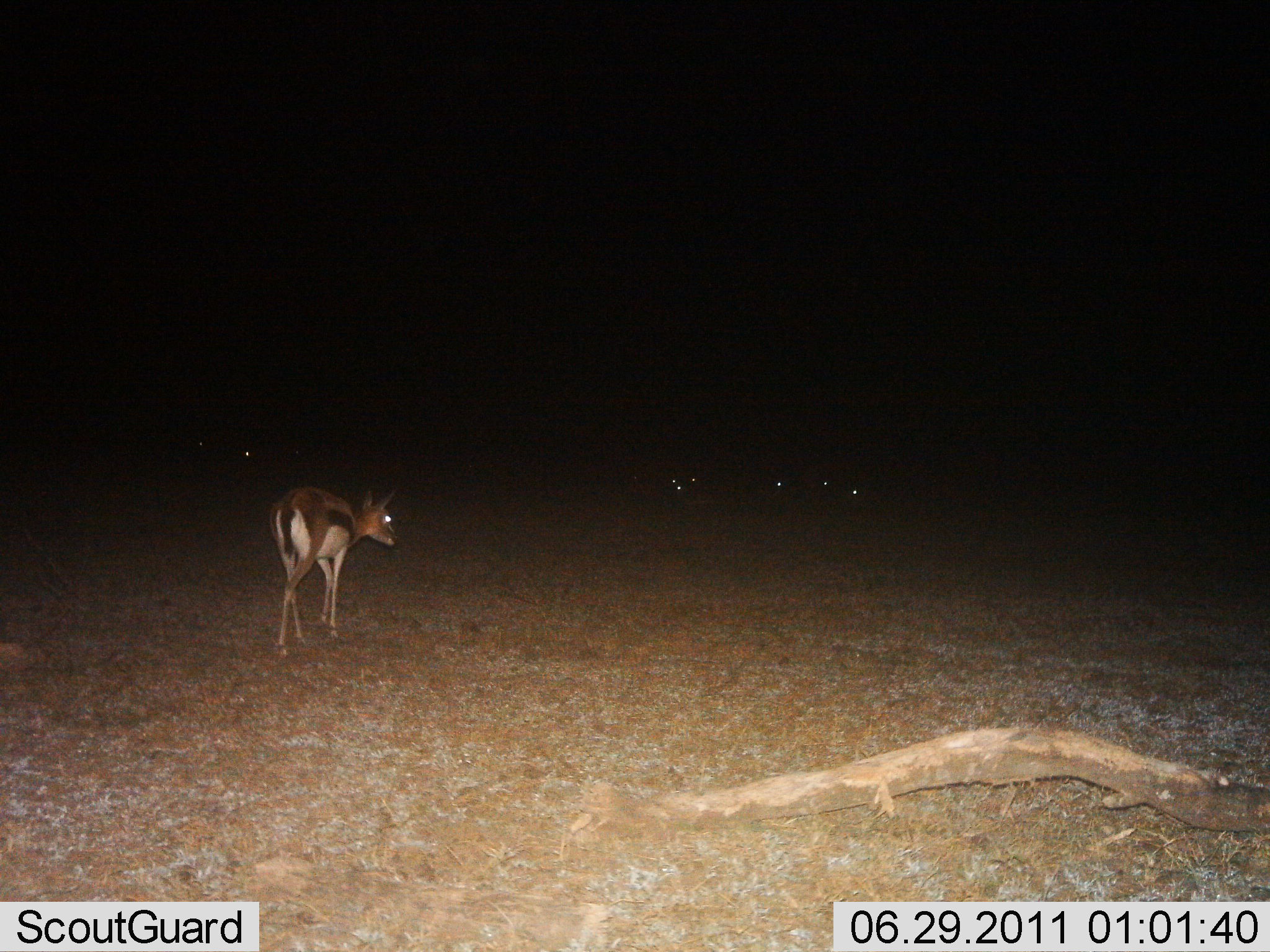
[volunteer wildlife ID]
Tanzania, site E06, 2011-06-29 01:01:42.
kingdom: Animalia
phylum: Chordata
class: Mammalia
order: Artiodactyla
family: Bovidae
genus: Eudorcas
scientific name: Eudorcas thomsonii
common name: thomson's gazelle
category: gazellethomsons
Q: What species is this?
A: Gazellethomsons (thomson's gazelle) (Eudorcas thomsonii).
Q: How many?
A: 1.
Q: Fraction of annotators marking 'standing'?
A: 18%.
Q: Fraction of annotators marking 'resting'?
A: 0%.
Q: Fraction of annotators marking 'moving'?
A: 82%.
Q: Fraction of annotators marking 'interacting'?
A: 0%.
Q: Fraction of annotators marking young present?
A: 0%.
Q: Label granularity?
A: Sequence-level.